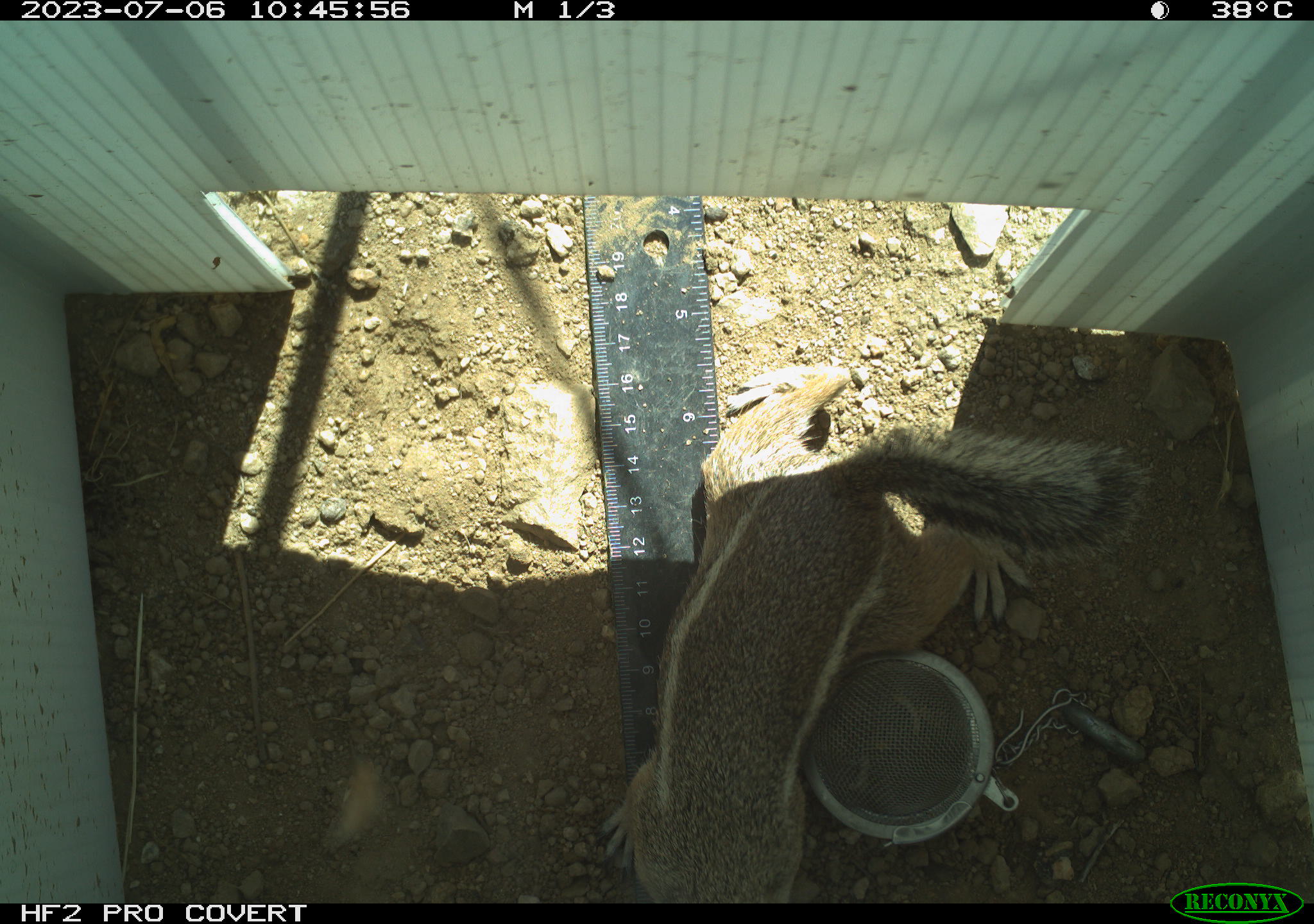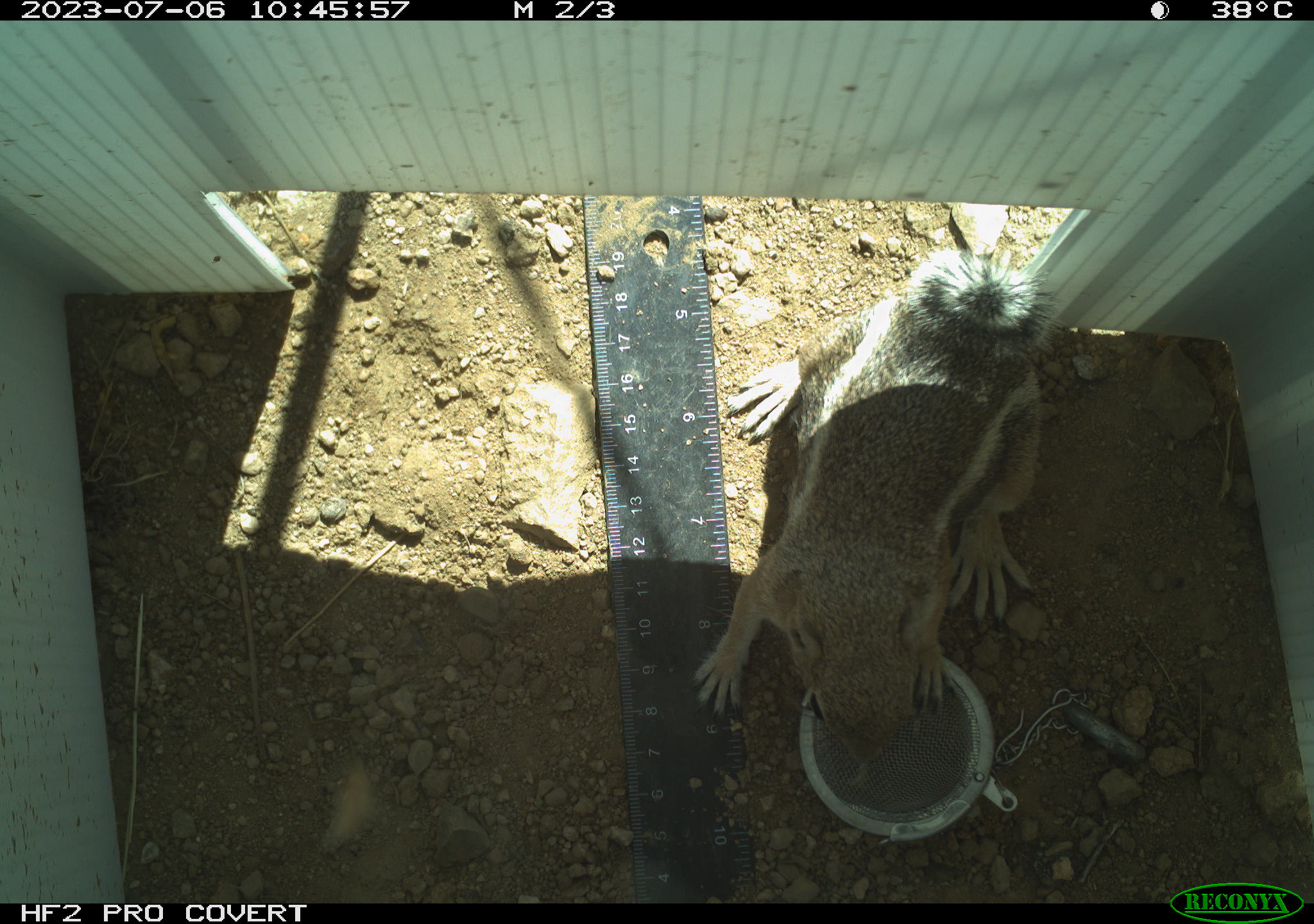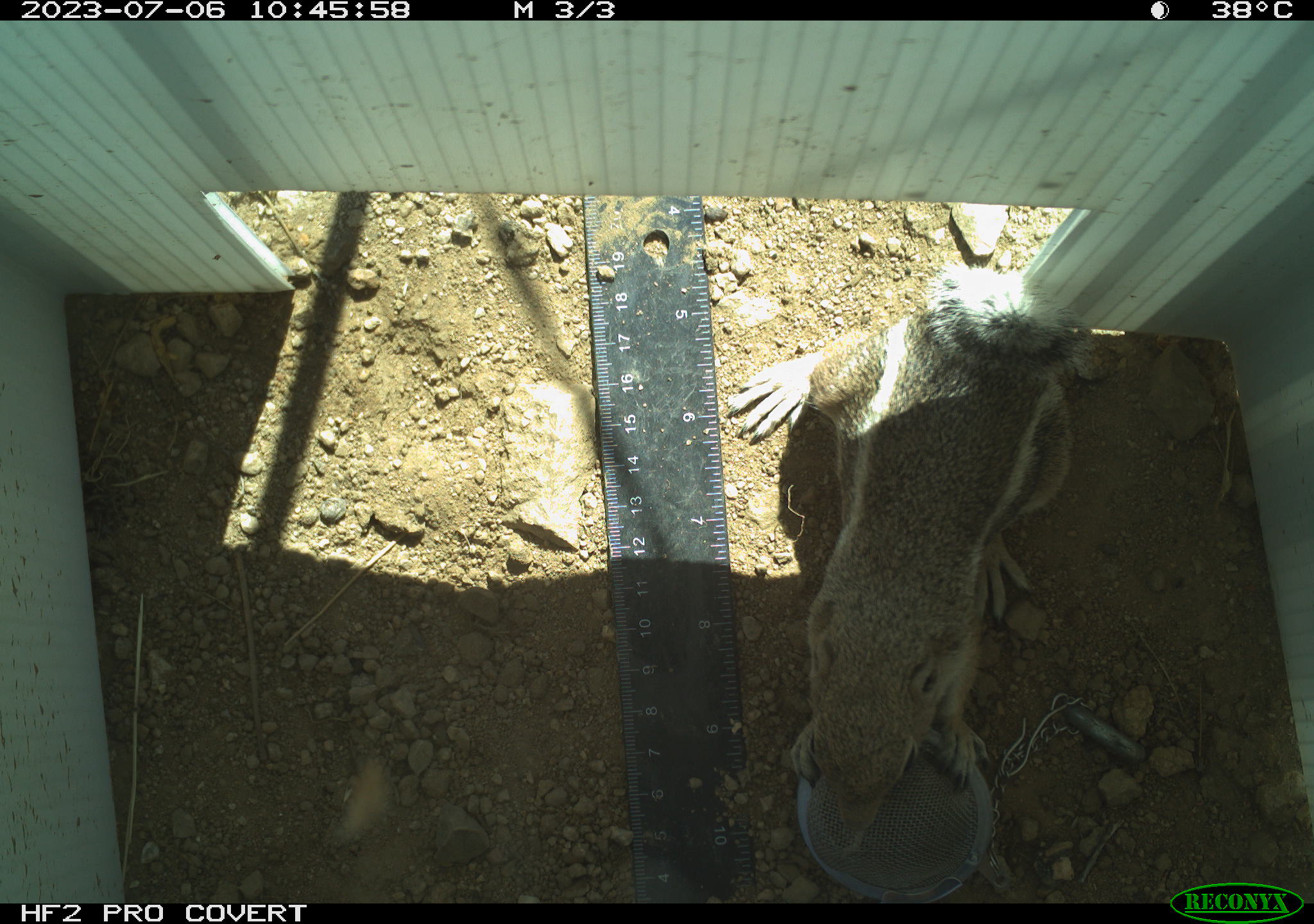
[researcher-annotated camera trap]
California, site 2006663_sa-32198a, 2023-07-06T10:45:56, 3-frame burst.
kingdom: Animalia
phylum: Chordata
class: Mammalia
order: Rodentia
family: Sciuridae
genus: Ammospermophilus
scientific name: Ammospermophilus leucurus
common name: white-tailed antelope squirrel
White-tailed antelope squirrel (Ammospermophilus leucurus).